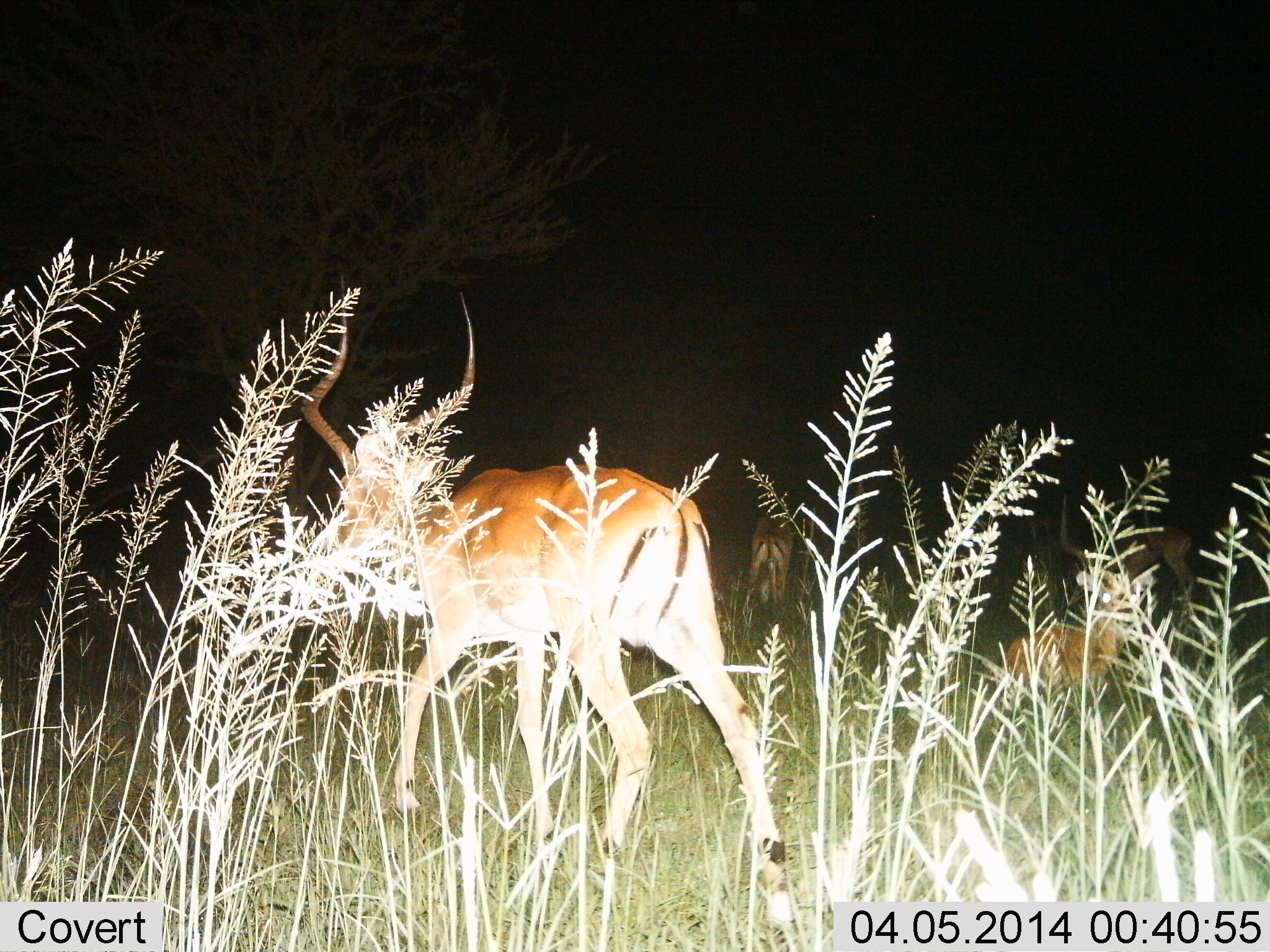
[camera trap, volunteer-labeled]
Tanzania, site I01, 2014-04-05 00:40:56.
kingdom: Animalia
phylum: Chordata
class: Mammalia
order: Artiodactyla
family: Bovidae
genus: Aepyceros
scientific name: Aepyceros melampus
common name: impala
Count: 4.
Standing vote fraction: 20%.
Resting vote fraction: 50%.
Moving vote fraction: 80%.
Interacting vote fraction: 0%.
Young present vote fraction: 0%.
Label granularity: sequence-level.